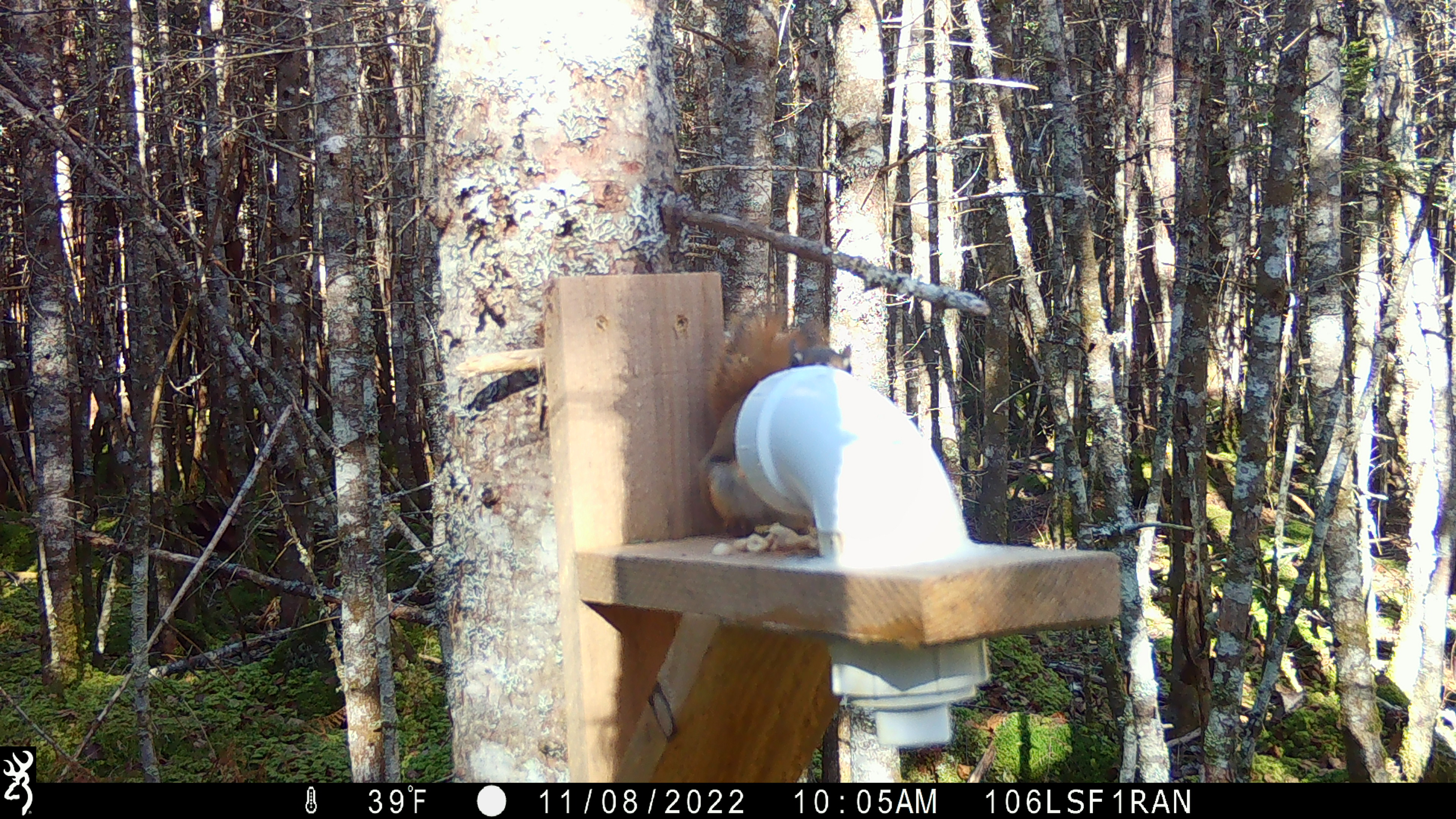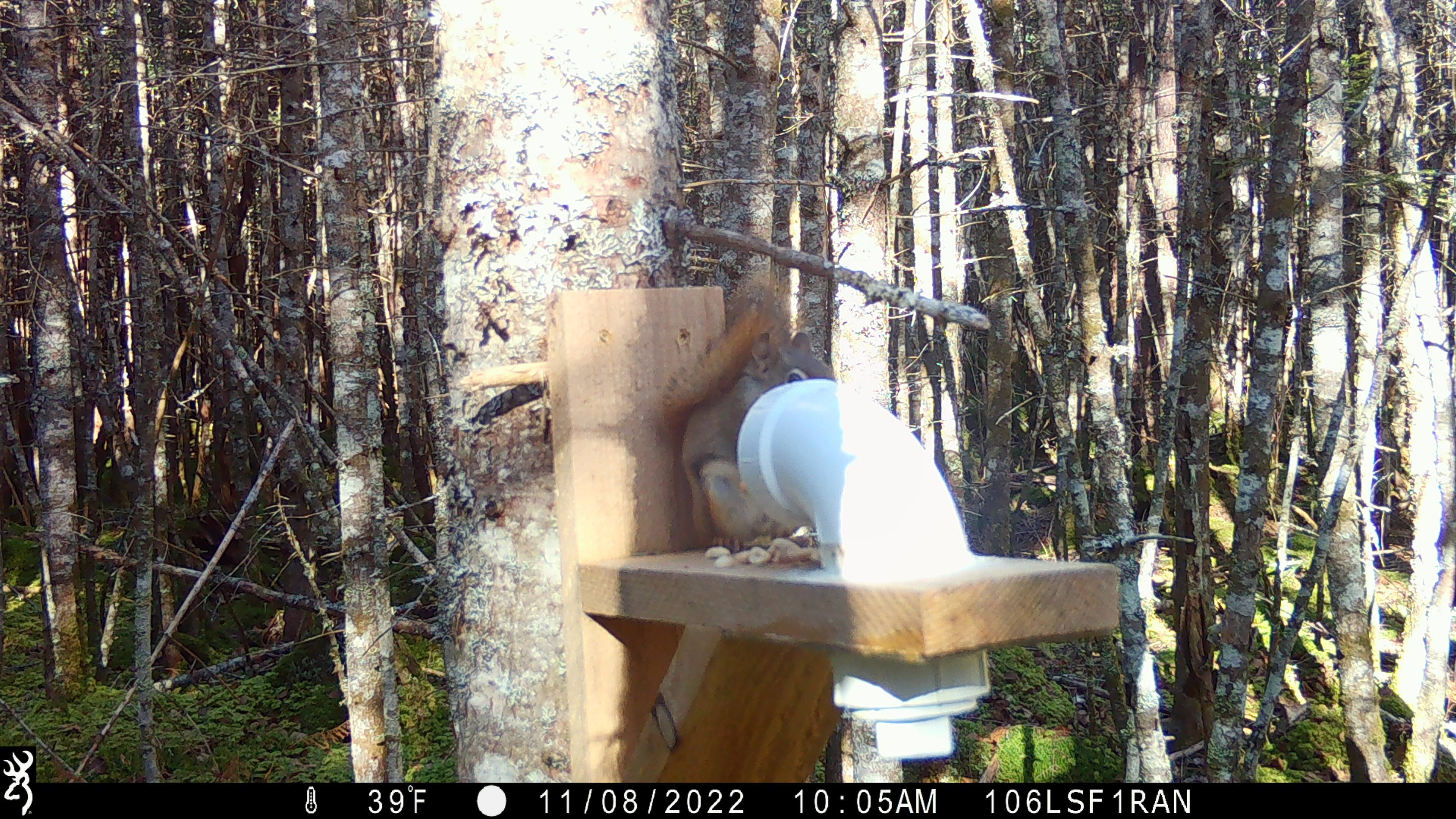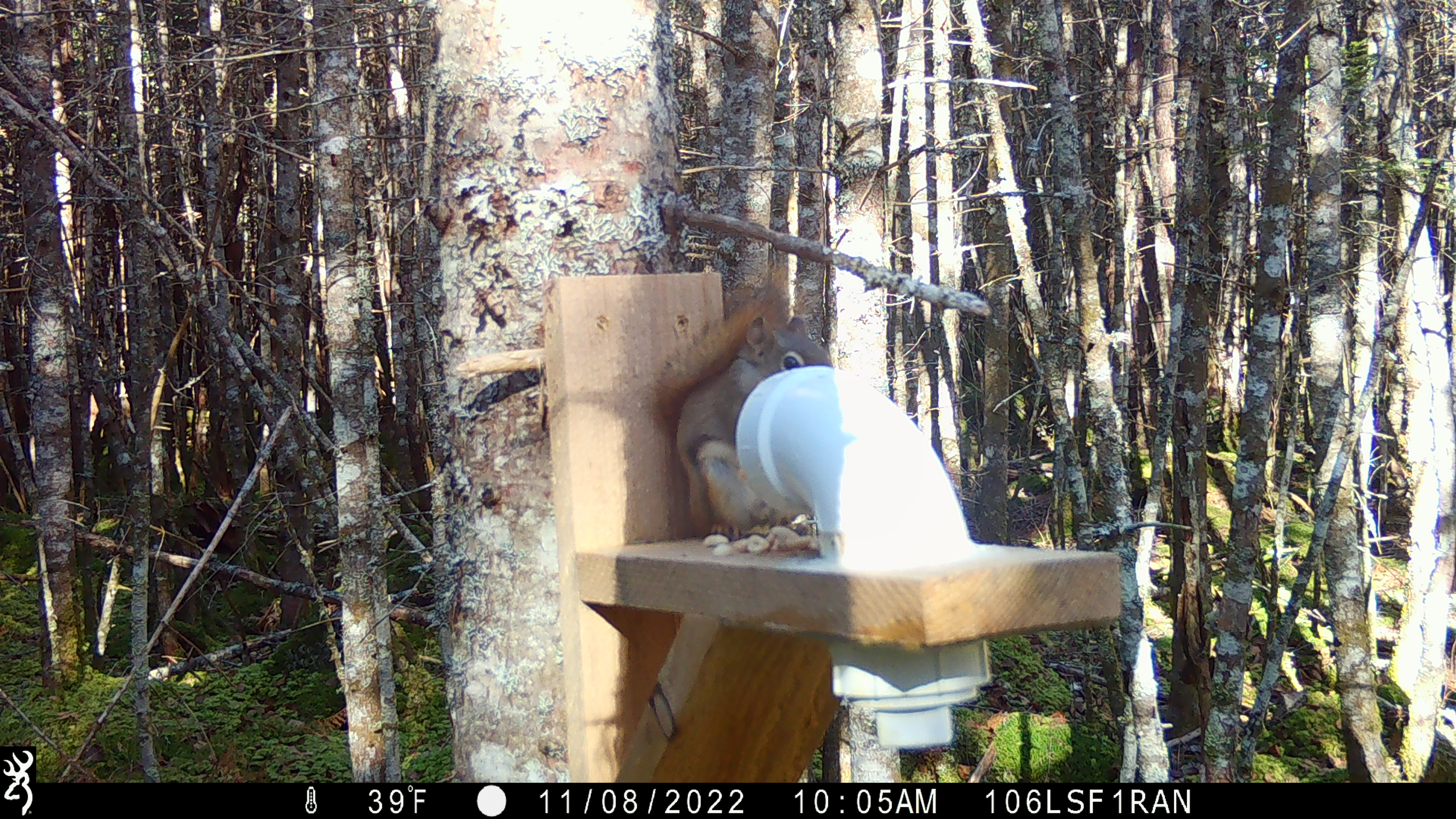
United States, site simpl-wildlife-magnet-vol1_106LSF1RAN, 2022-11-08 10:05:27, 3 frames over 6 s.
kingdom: Animalia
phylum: Chordata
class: Mammalia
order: Rodentia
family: Sciuridae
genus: Tamiasciurus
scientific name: Tamiasciurus hudsonicus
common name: red squirrel